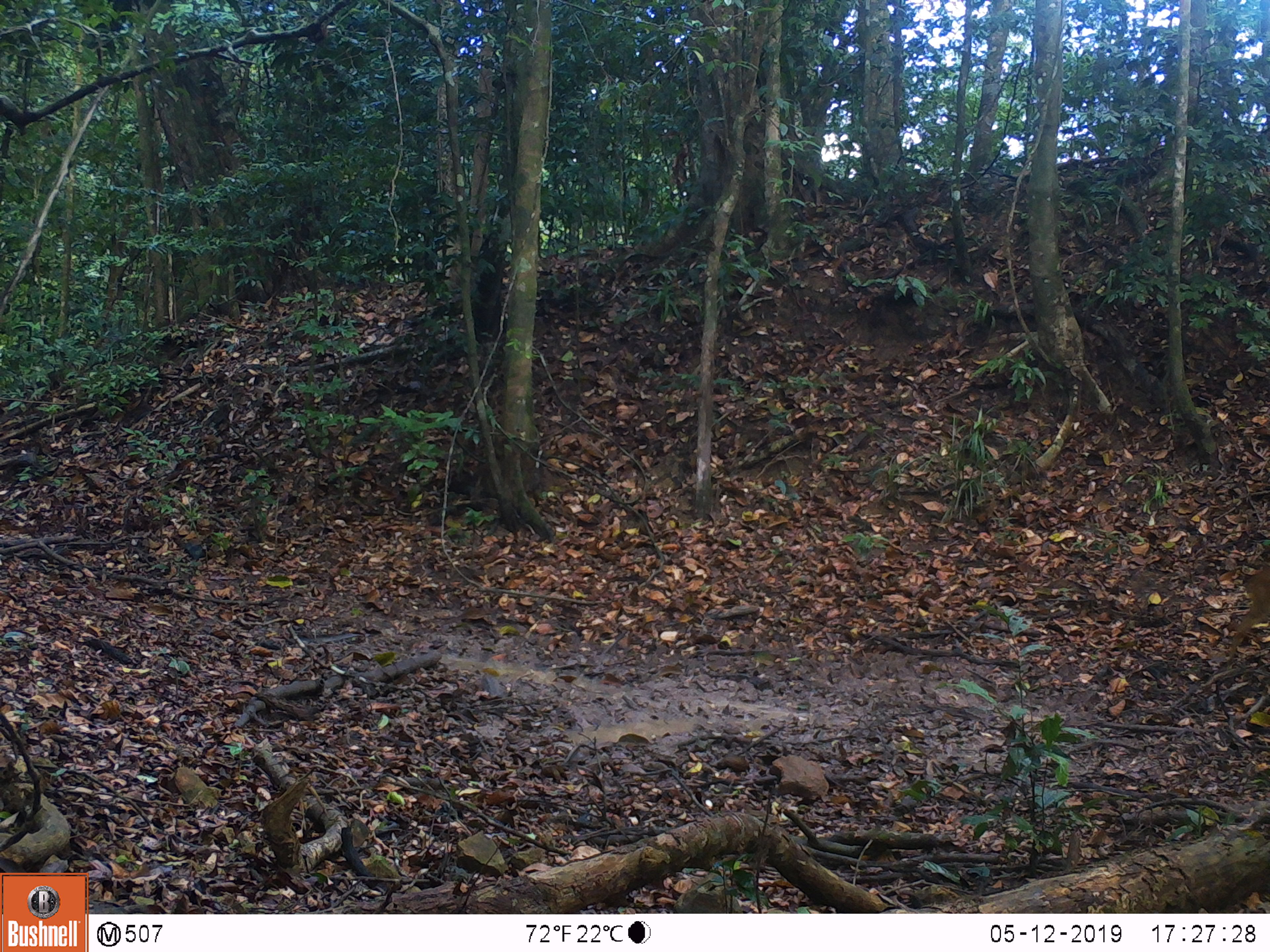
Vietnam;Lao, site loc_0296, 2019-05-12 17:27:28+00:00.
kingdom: Animalia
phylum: Chordata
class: Mammalia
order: Artiodactyla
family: Cervidae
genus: Muntiacus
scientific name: Muntiacus vuquangensis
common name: large-antlered muntjac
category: large antlered muntjac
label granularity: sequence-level